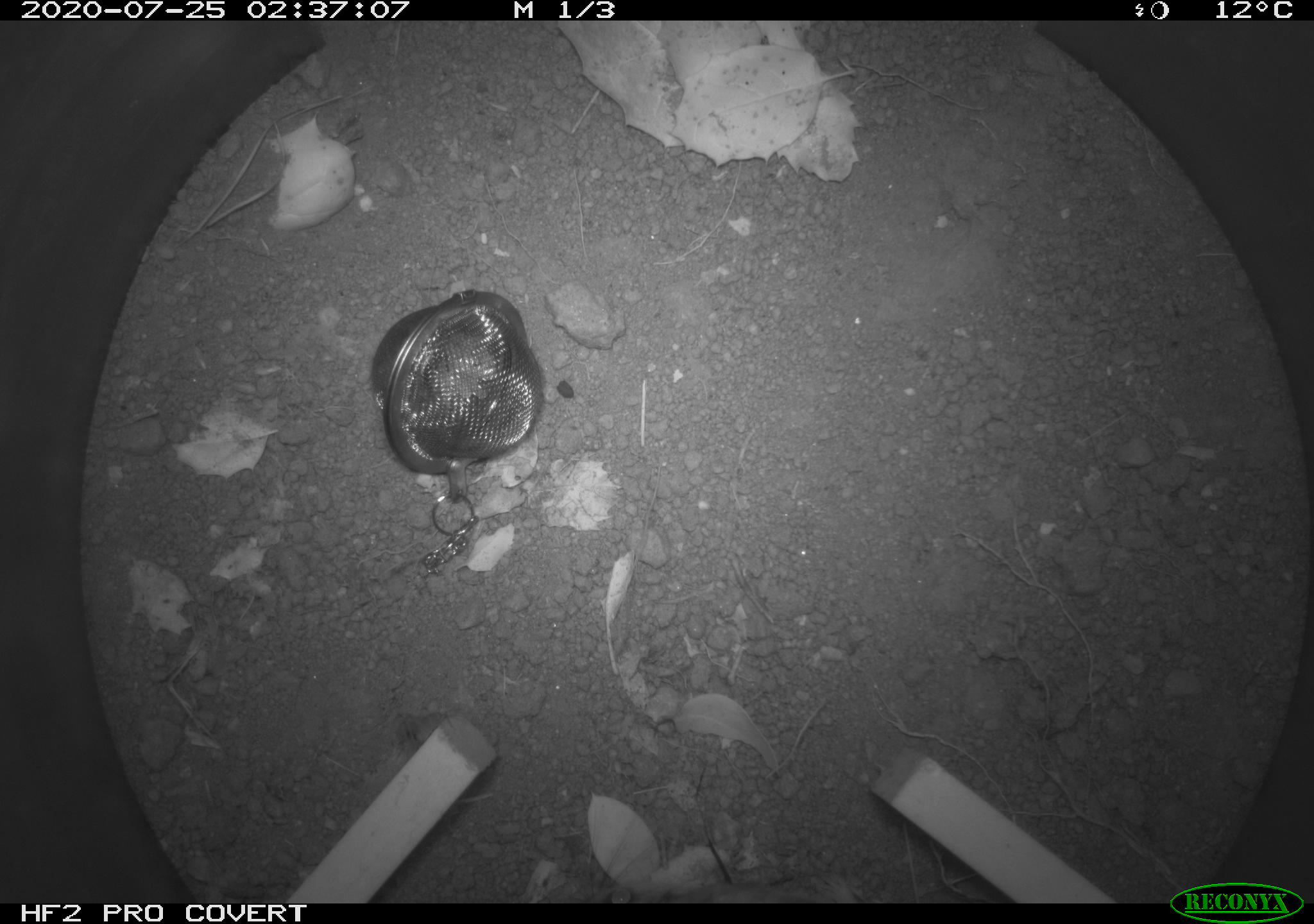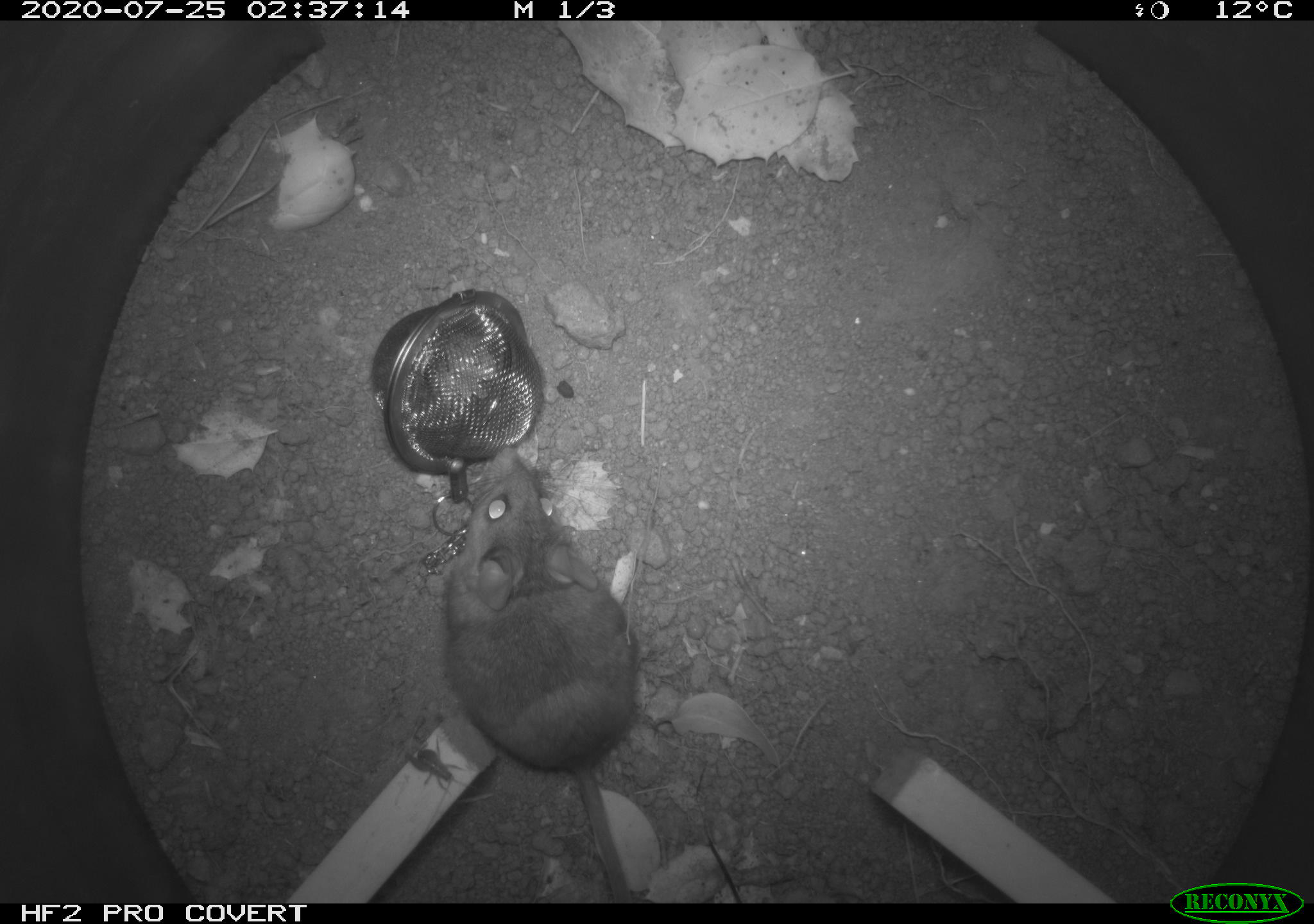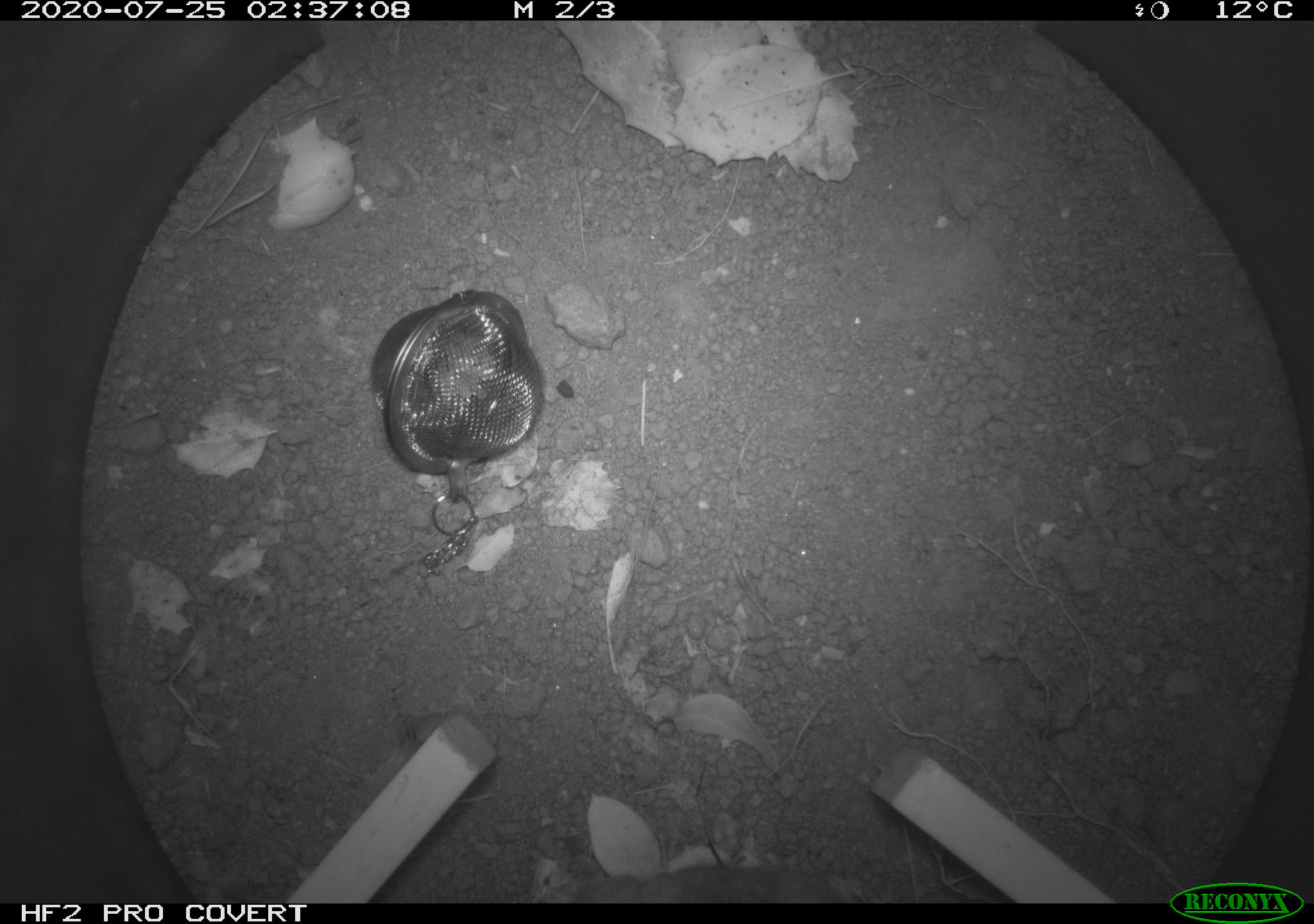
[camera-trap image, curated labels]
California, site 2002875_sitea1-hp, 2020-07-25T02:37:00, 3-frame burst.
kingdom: Animalia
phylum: Chordata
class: Mammalia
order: Rodentia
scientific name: Rodentia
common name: rodent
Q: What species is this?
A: Rodent (Rodentia).